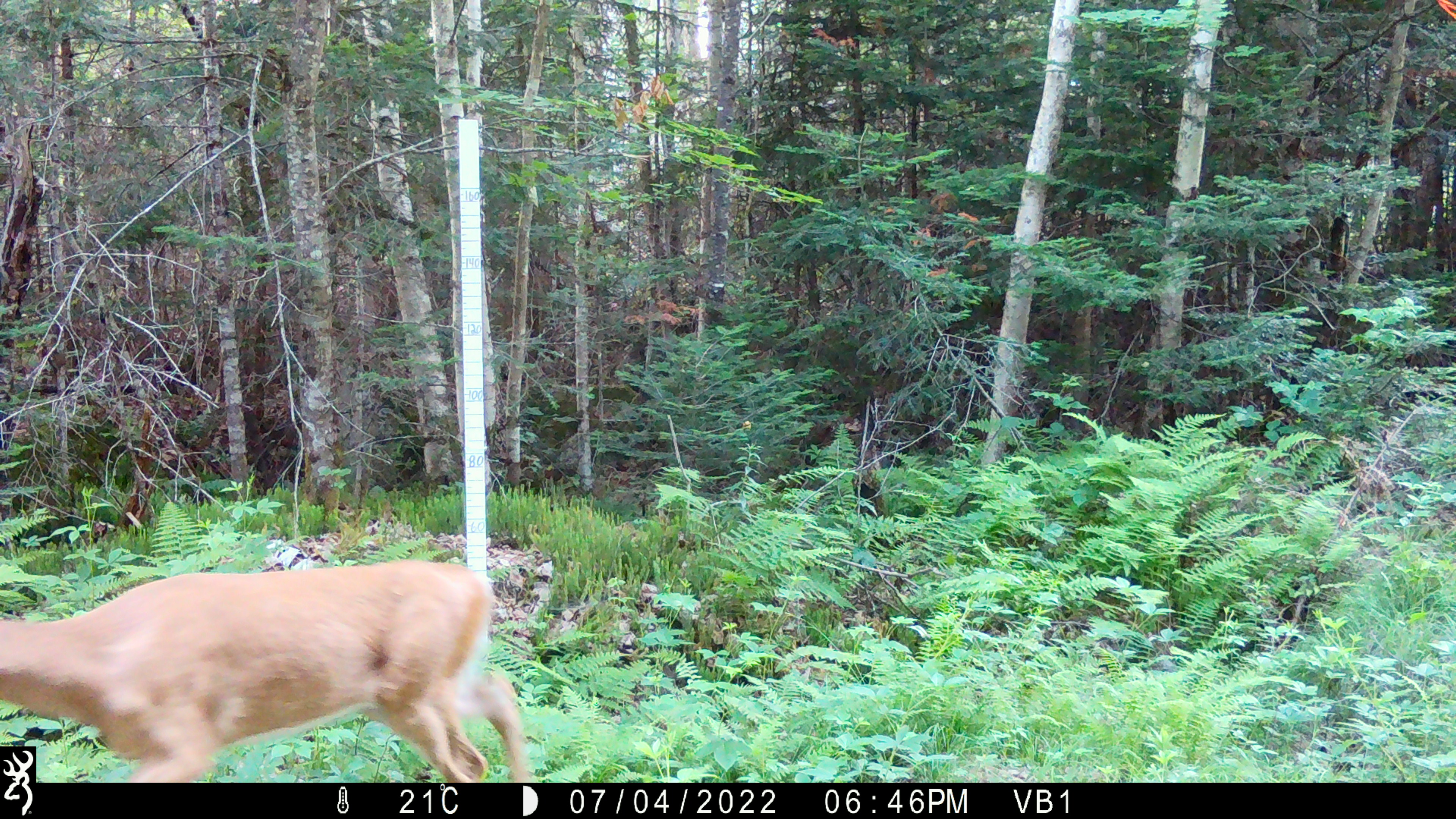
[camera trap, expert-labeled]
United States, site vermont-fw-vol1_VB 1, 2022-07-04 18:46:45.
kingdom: Animalia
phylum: Chordata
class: Mammalia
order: Artiodactyla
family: Cervidae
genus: Odocoileus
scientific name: Odocoileus virginianus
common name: white-tailed deer